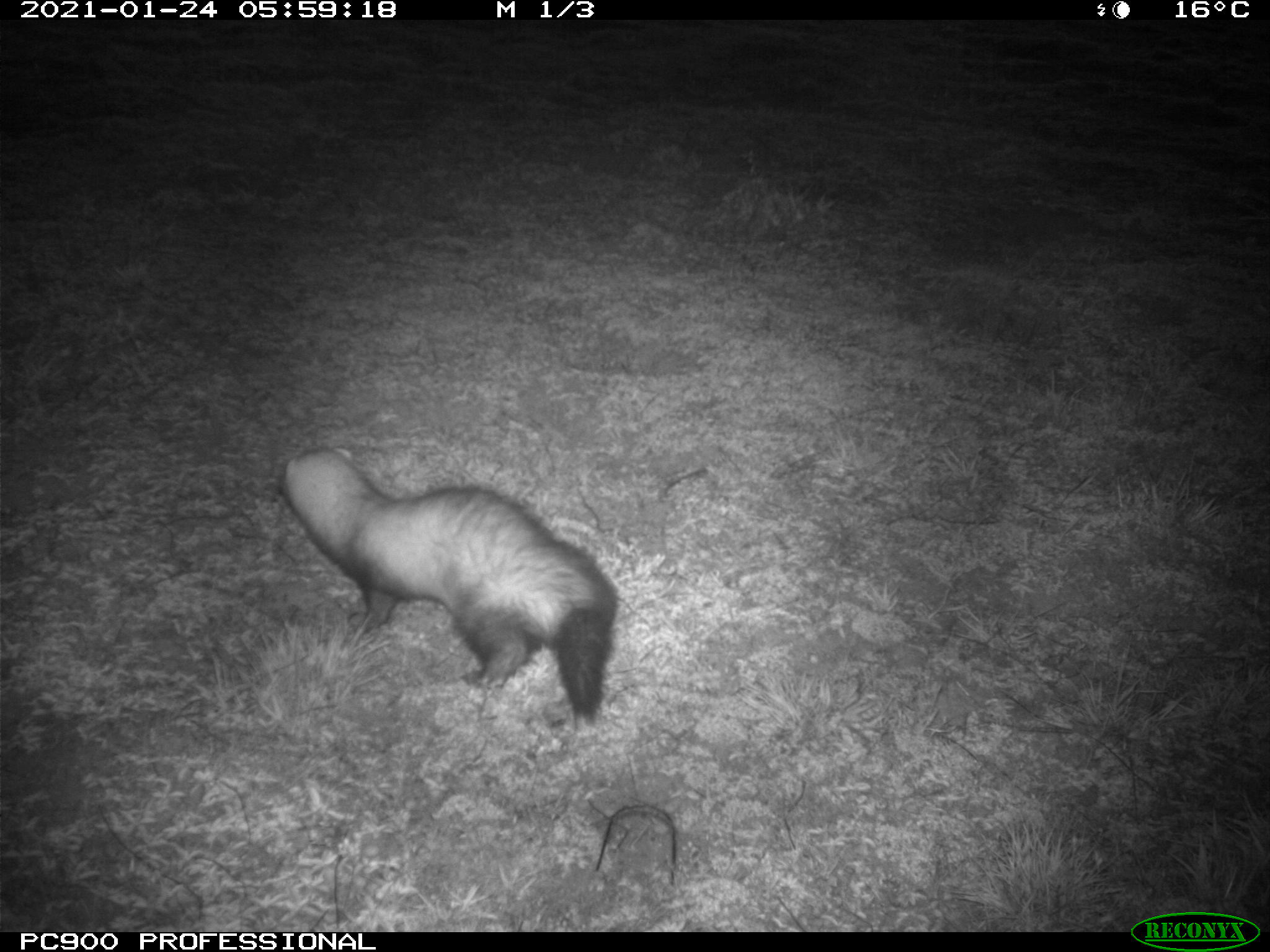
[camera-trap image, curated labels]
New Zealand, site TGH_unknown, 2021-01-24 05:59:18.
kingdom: Animalia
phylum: Chordata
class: Mammalia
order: Carnivora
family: Mustelidae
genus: Mustela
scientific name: Mustela furo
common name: ferret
Ferret (Mustela furo).